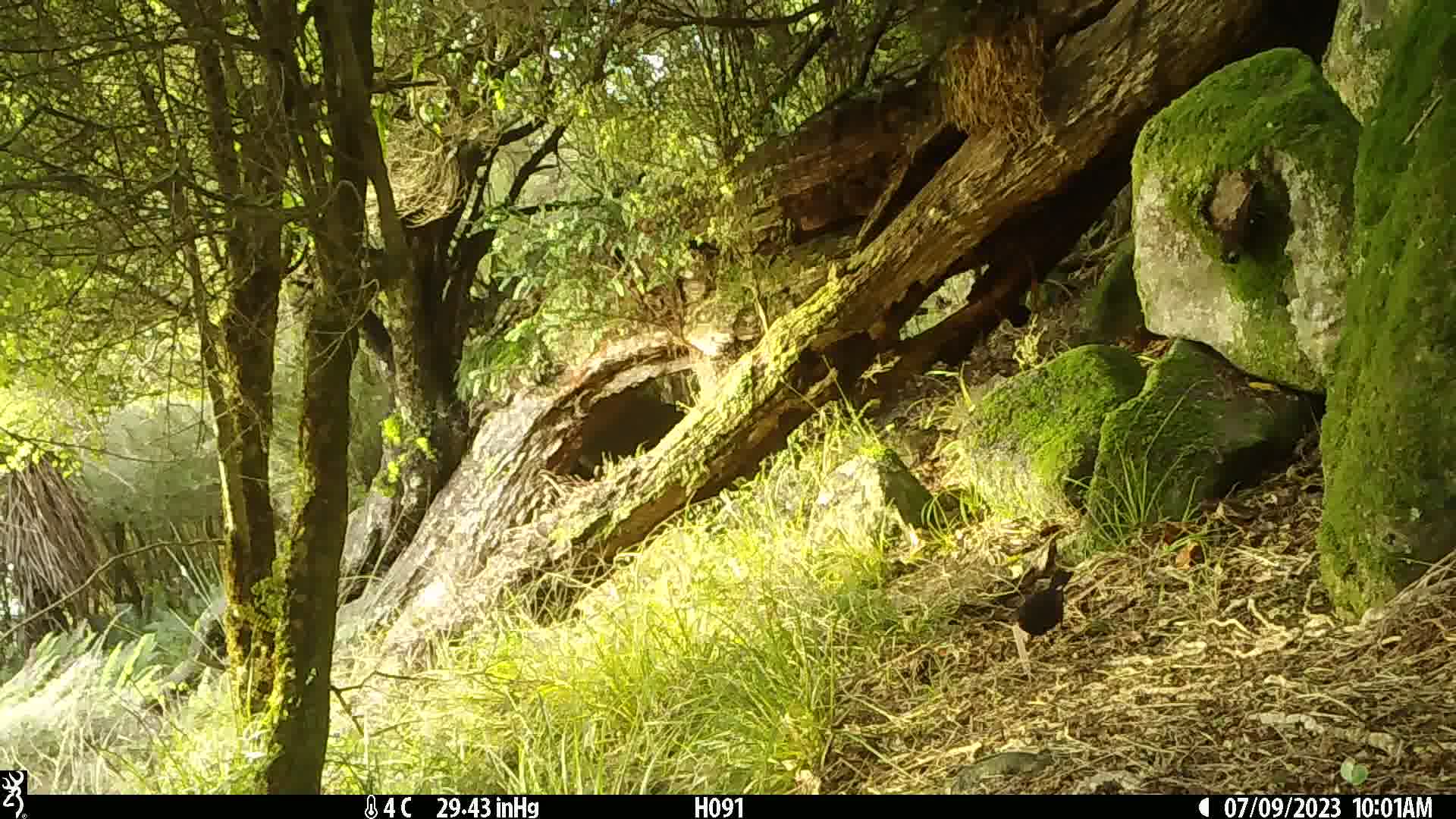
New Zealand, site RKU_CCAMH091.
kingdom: Animalia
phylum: Chordata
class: Aves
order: Passeriformes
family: Turdidae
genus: Turdus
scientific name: Turdus merula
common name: eurasian blackbird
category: blackbird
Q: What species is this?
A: Blackbird (eurasian blackbird) (Turdus merula).